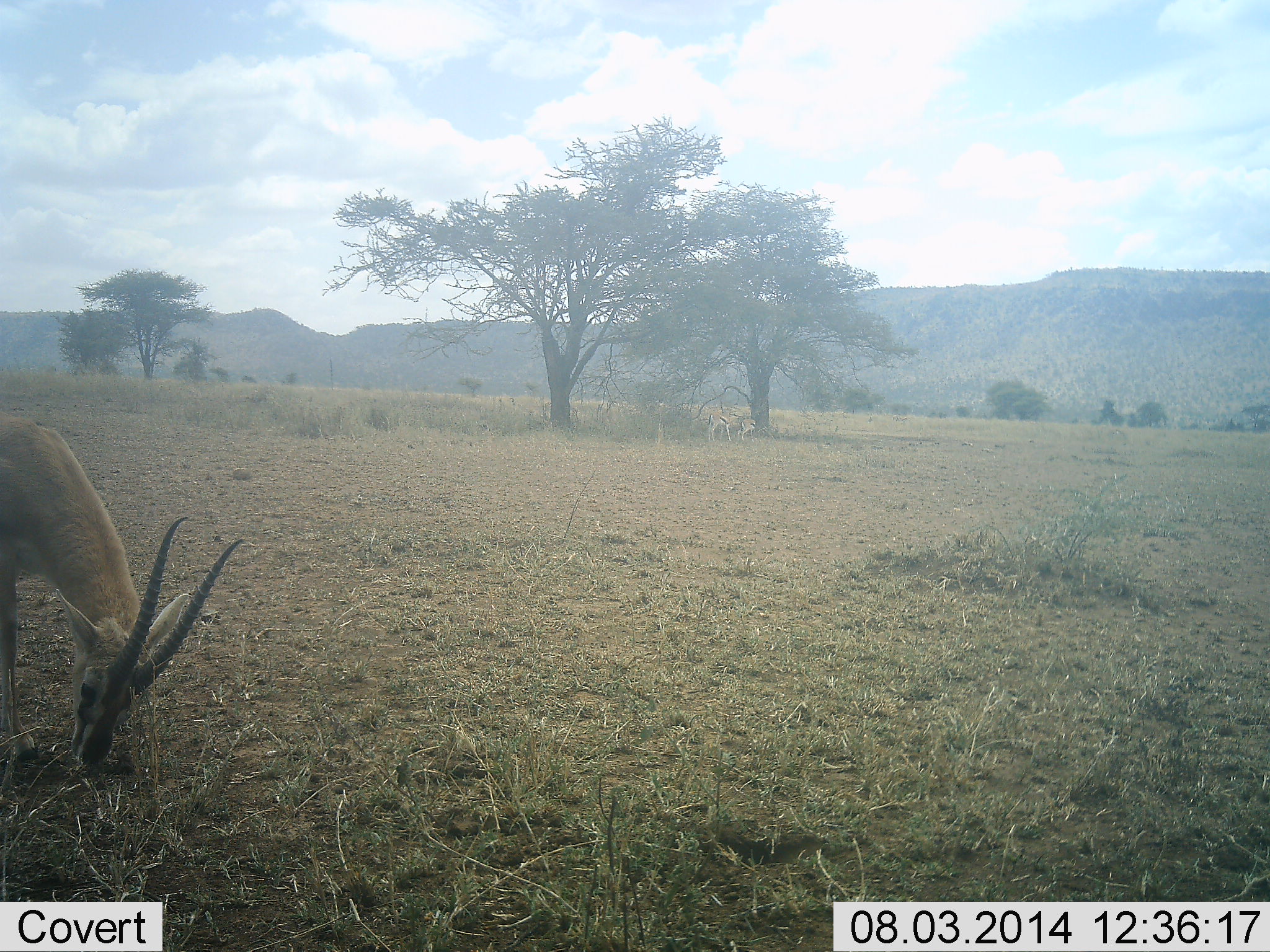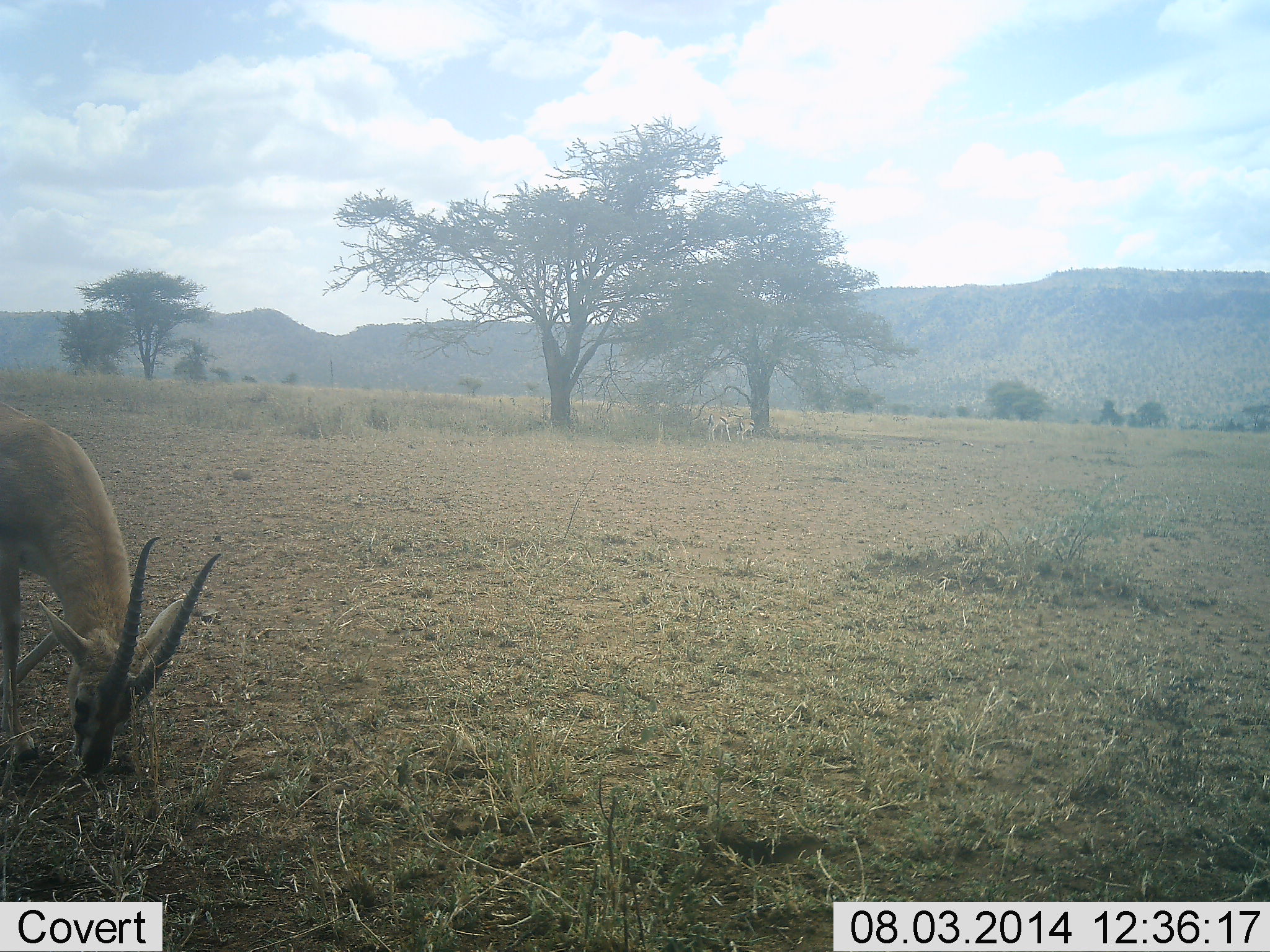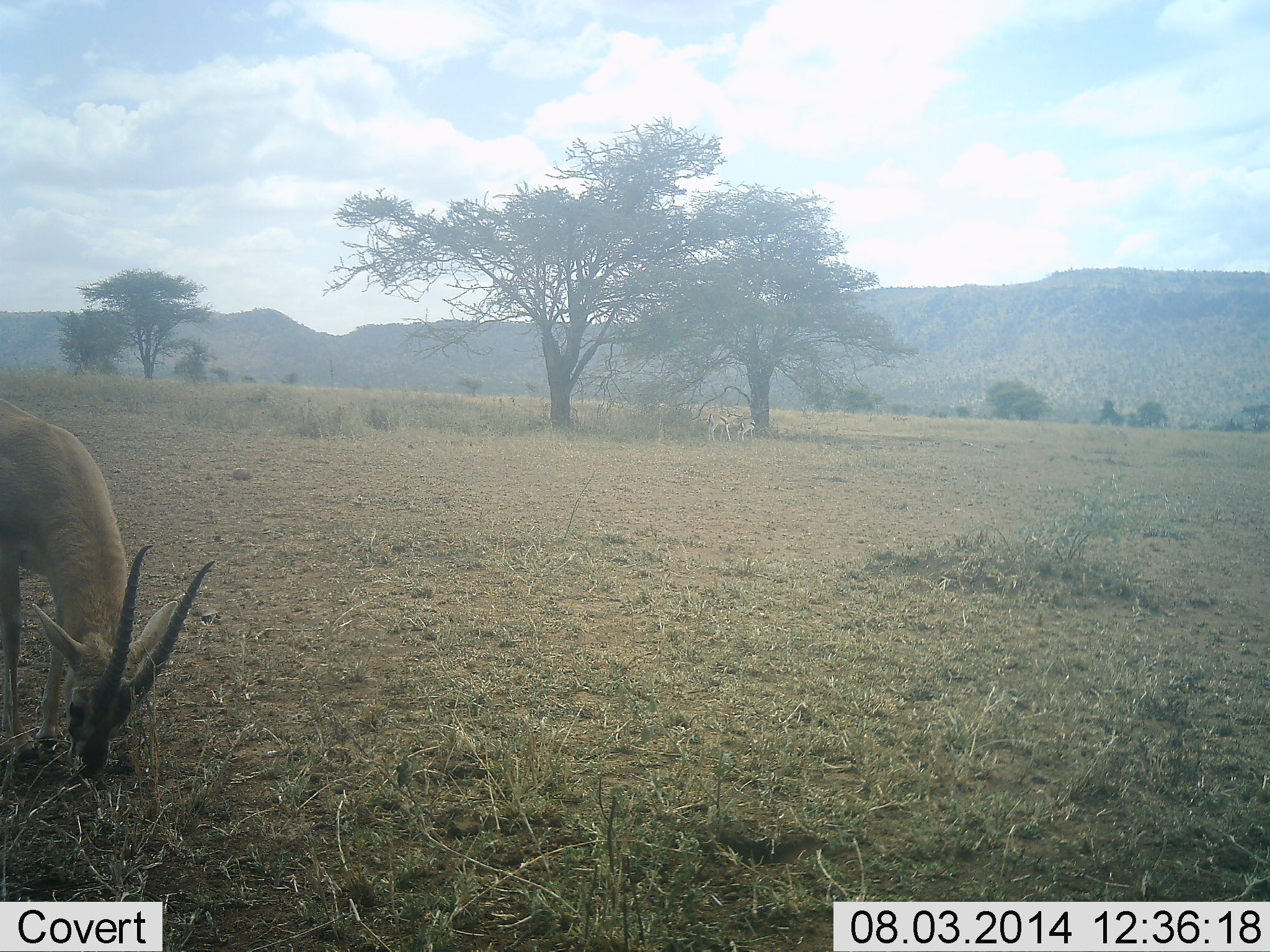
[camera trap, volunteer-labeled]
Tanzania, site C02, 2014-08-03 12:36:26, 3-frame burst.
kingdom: Animalia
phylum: Chordata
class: Mammalia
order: Artiodactyla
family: Bovidae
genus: Nanger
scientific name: Nanger granti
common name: grant's gazelle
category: gazellegrants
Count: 1.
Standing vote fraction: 0%.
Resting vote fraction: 0%.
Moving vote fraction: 0%.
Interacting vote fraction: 0%.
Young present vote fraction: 0%.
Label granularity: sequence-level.